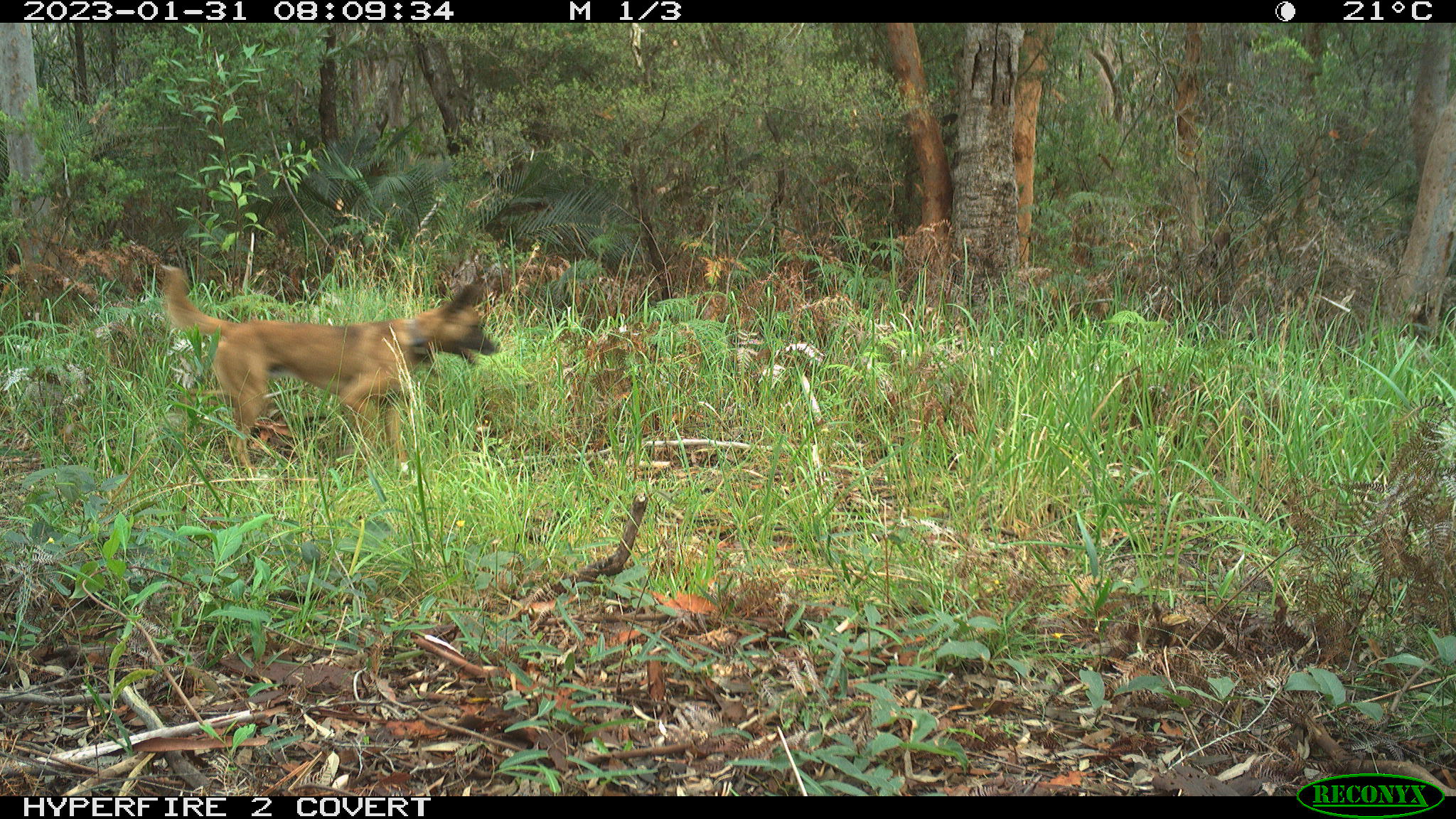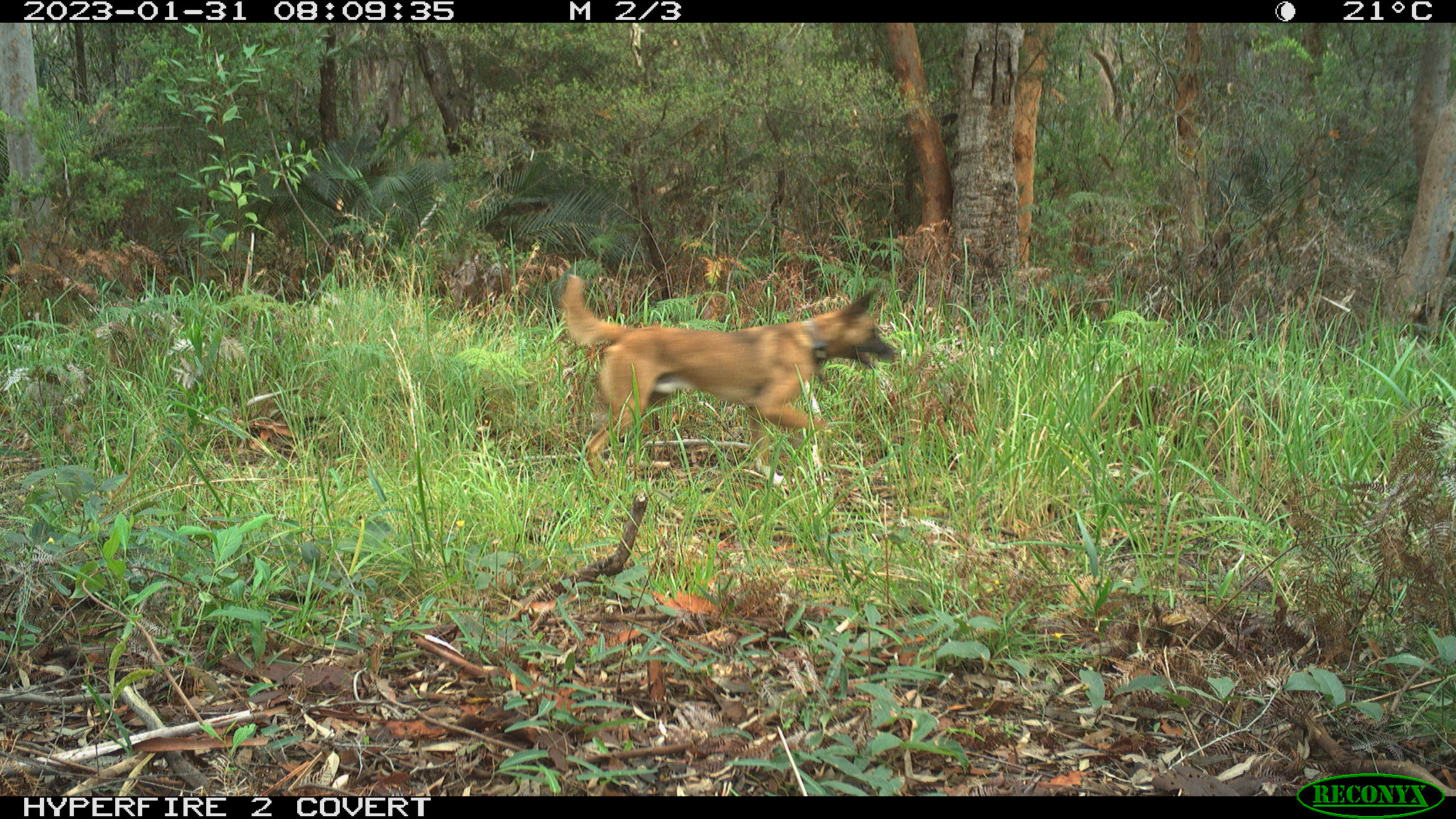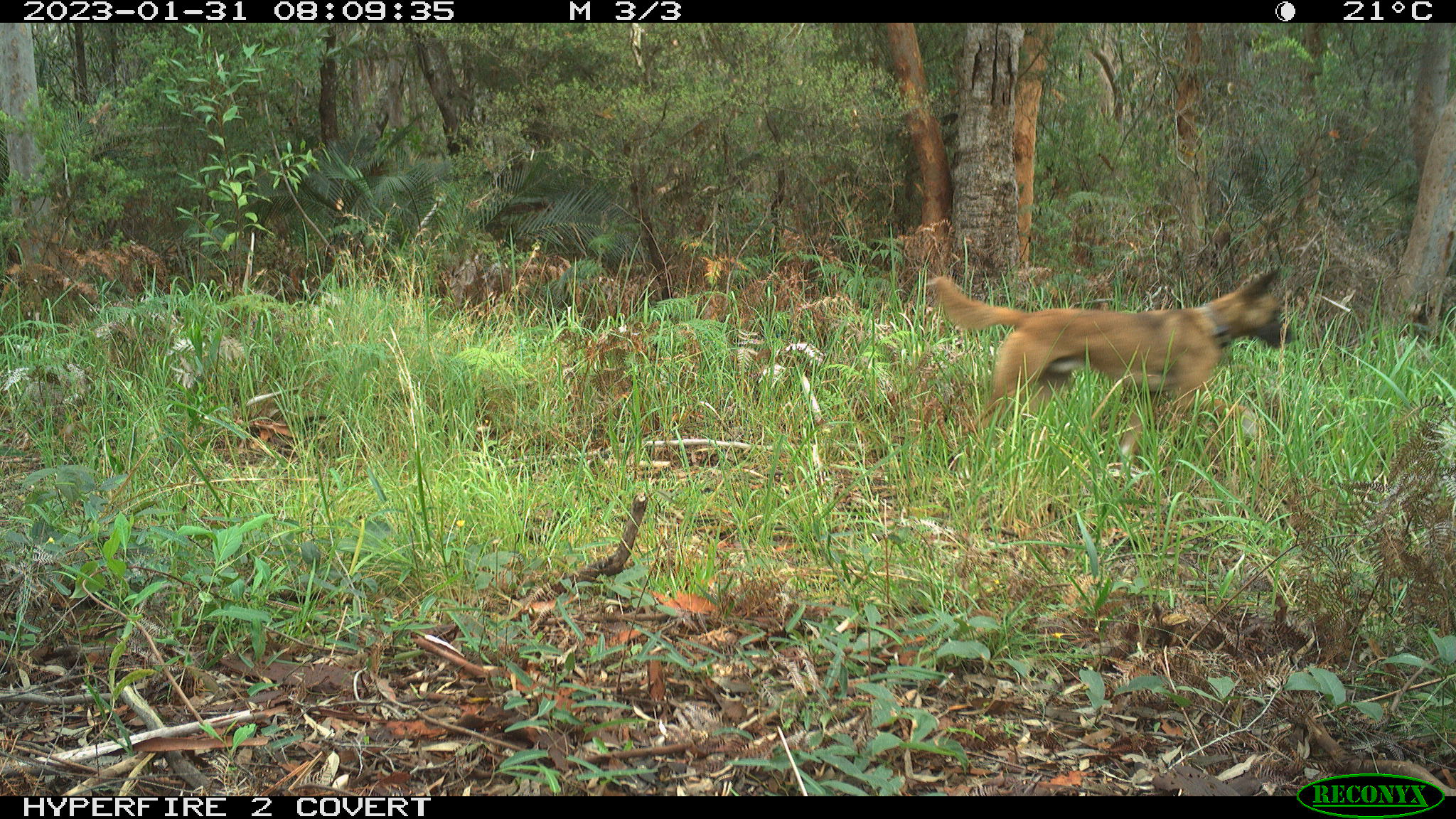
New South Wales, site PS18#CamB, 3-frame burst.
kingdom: Animalia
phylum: Chordata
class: Mammalia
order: Carnivora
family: Canidae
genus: Canis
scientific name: Canis familiaris dingo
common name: dingo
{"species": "dingo (Canis familiaris dingo)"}